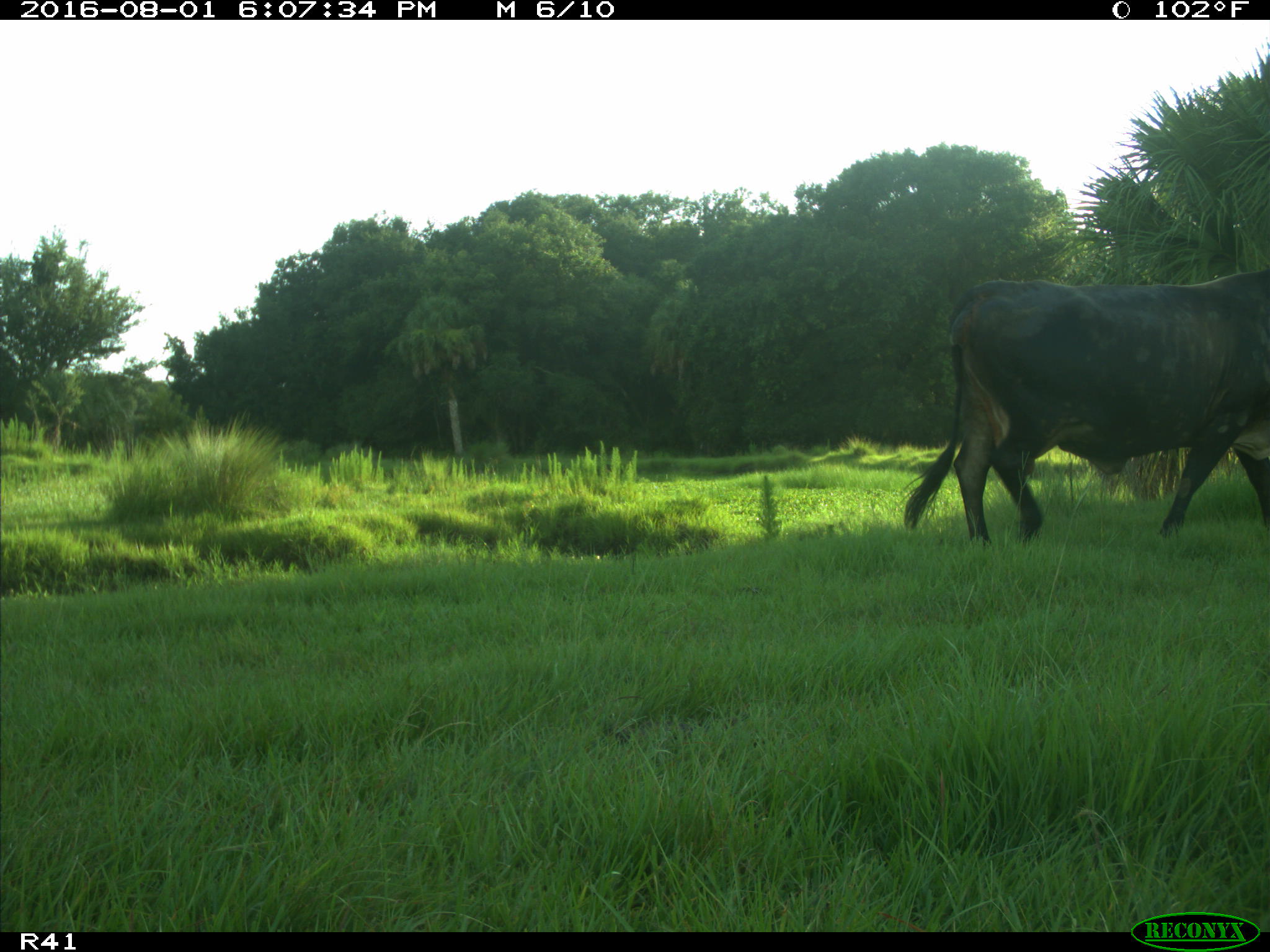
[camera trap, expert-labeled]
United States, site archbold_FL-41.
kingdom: Animalia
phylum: Chordata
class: Mammalia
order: Artiodactyla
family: Bovidae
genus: Bos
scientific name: Bos taurus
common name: domestic cow